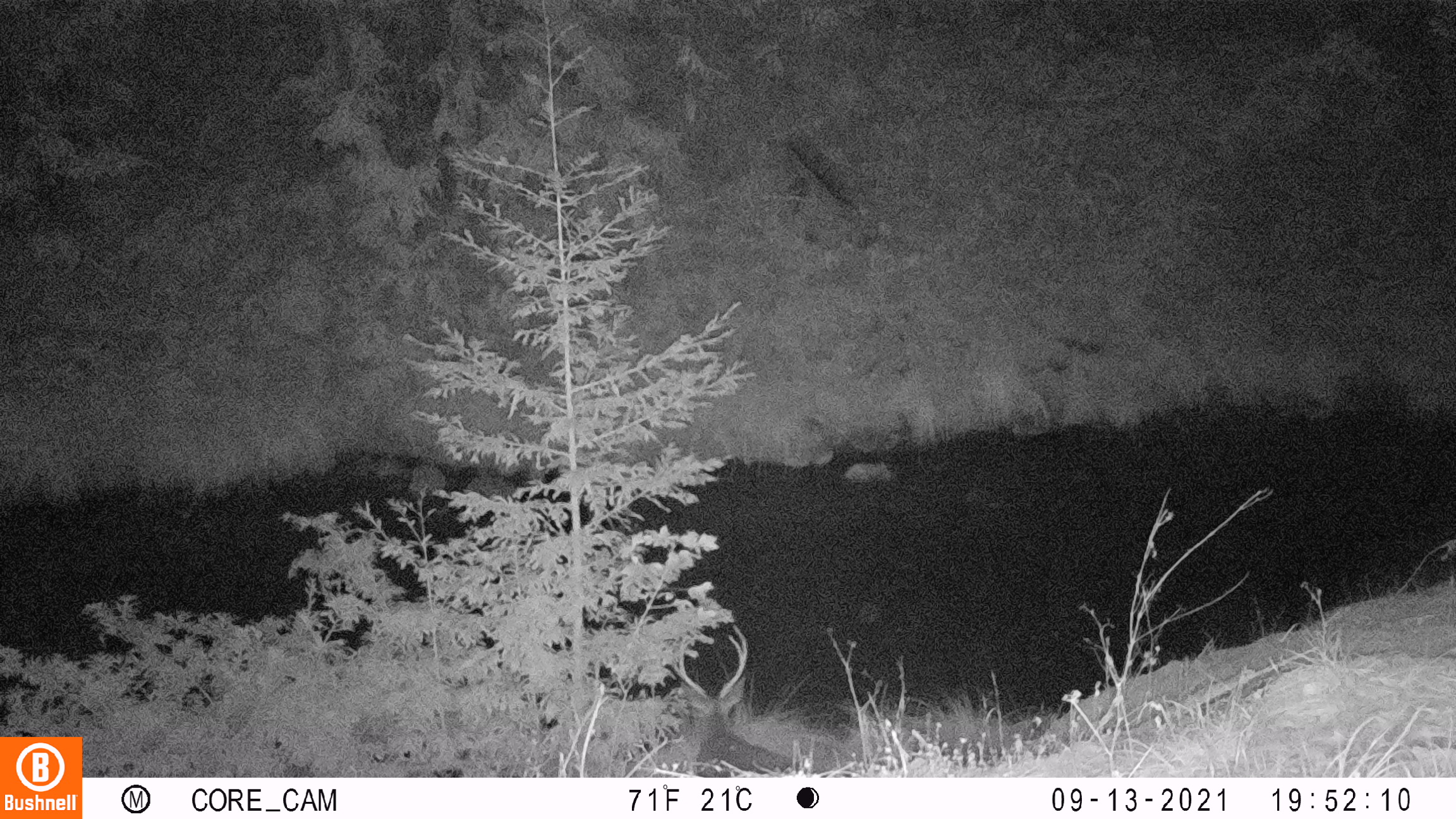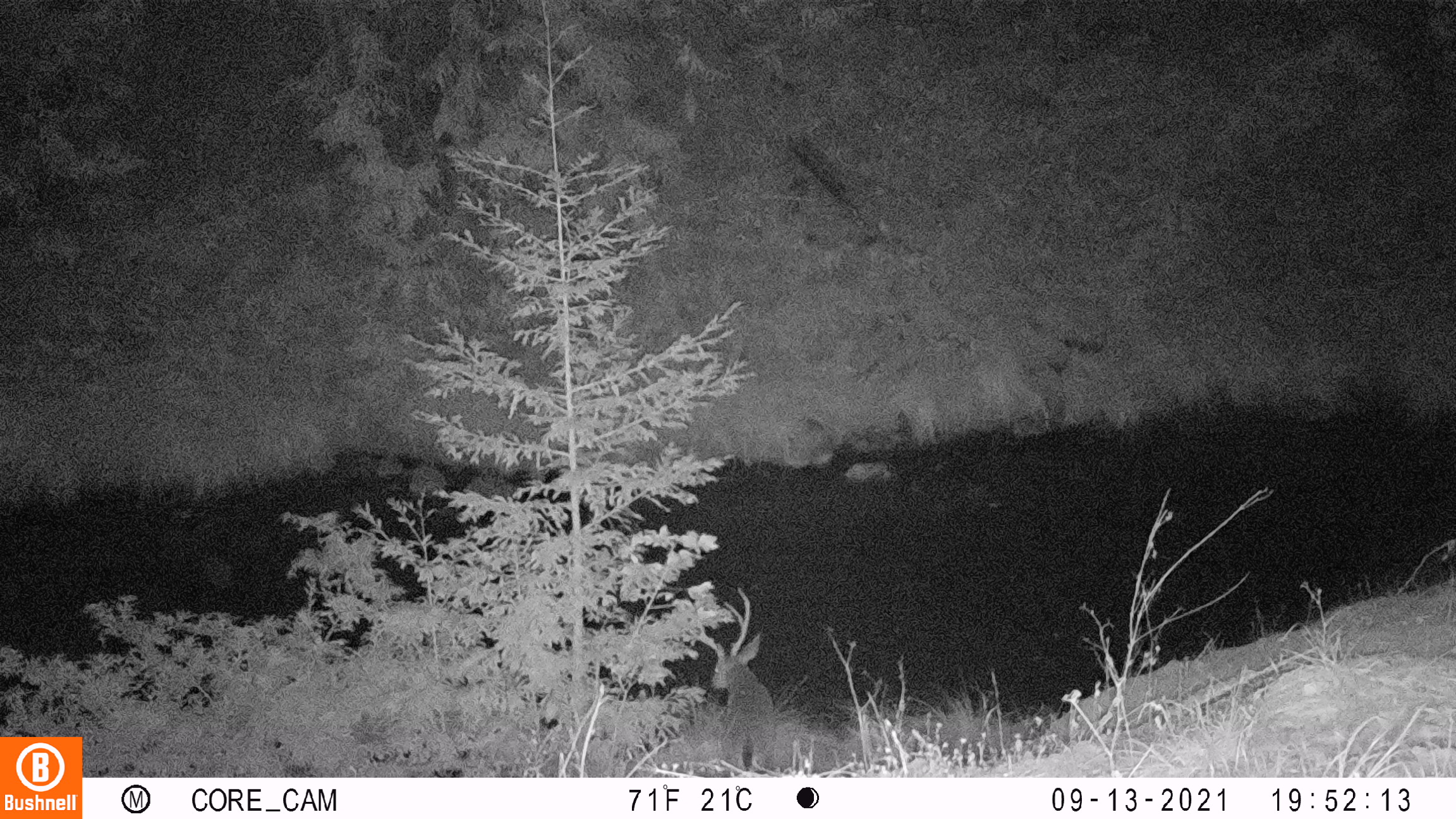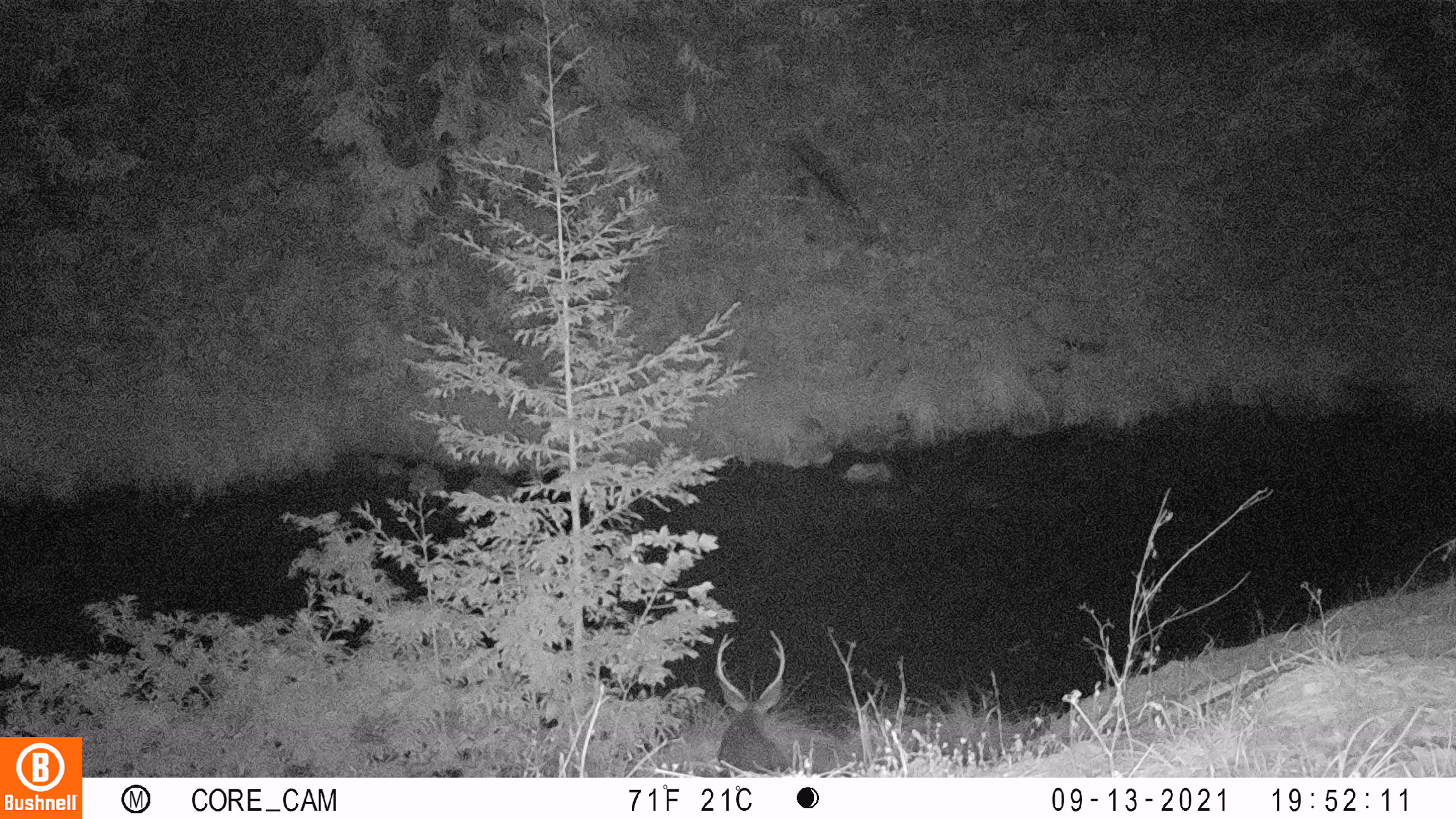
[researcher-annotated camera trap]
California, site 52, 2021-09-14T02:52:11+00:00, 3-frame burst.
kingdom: Animalia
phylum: Chordata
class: Mammalia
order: Artiodactyla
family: Cervidae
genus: Odocoileus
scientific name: Odocoileus hemionus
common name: mule deer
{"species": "mule deer (Odocoileus hemionus)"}